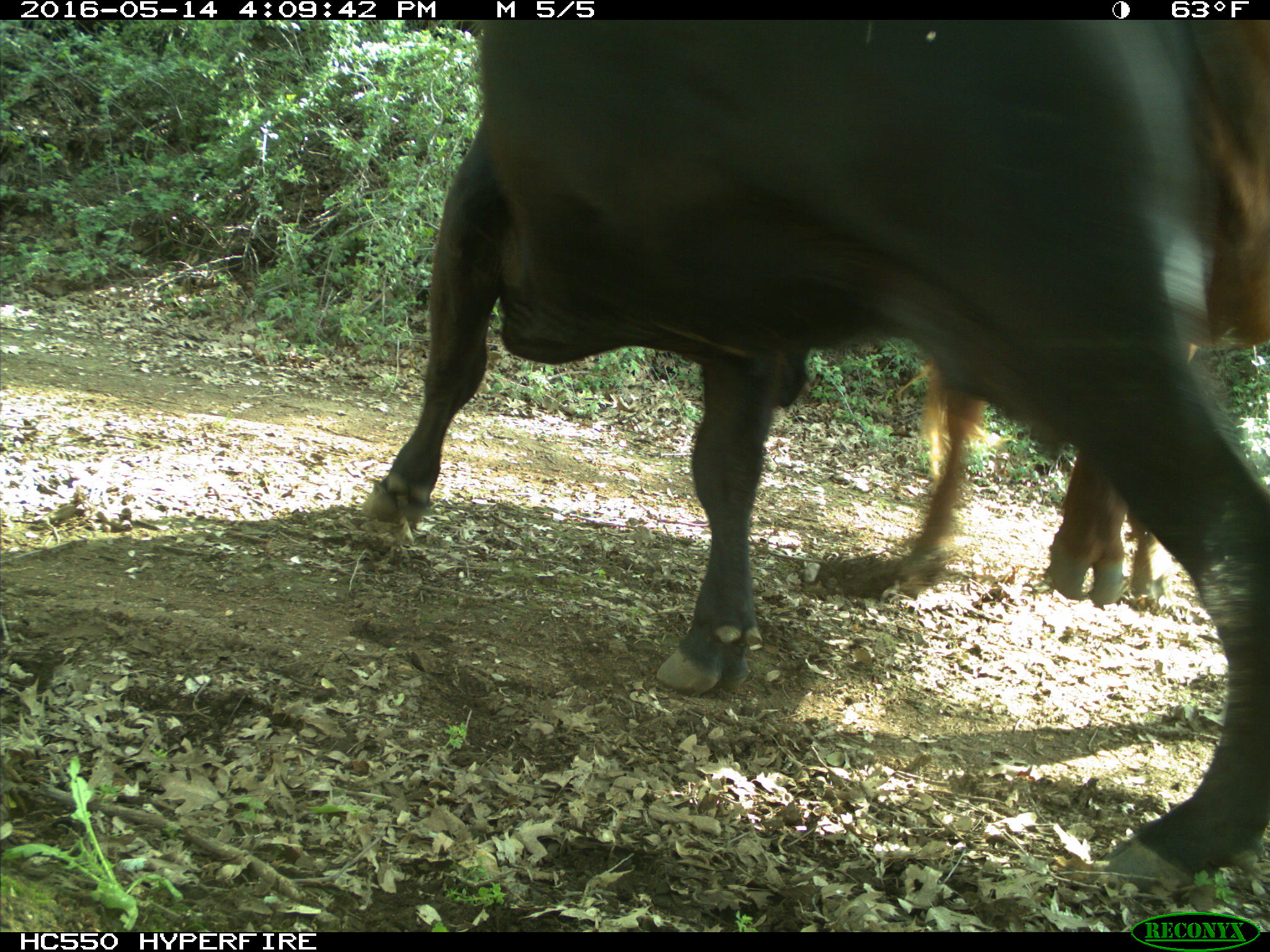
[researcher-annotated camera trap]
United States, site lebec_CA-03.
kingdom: Animalia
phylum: Chordata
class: Mammalia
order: Artiodactyla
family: Bovidae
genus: Bos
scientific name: Bos taurus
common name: domestic cow